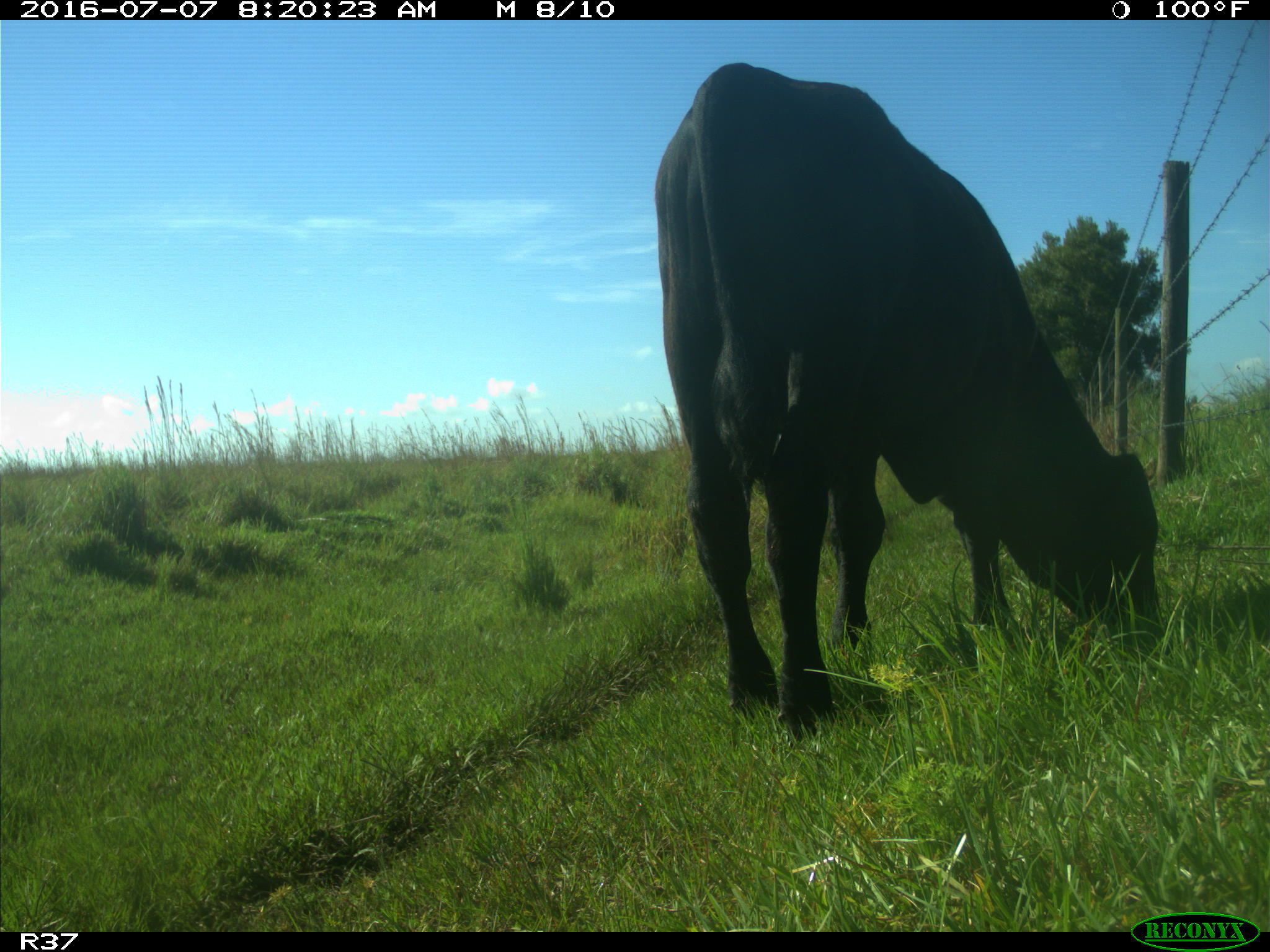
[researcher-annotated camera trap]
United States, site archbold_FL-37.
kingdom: Animalia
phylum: Chordata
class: Mammalia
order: Artiodactyla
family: Bovidae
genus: Bos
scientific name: Bos taurus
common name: domestic cow